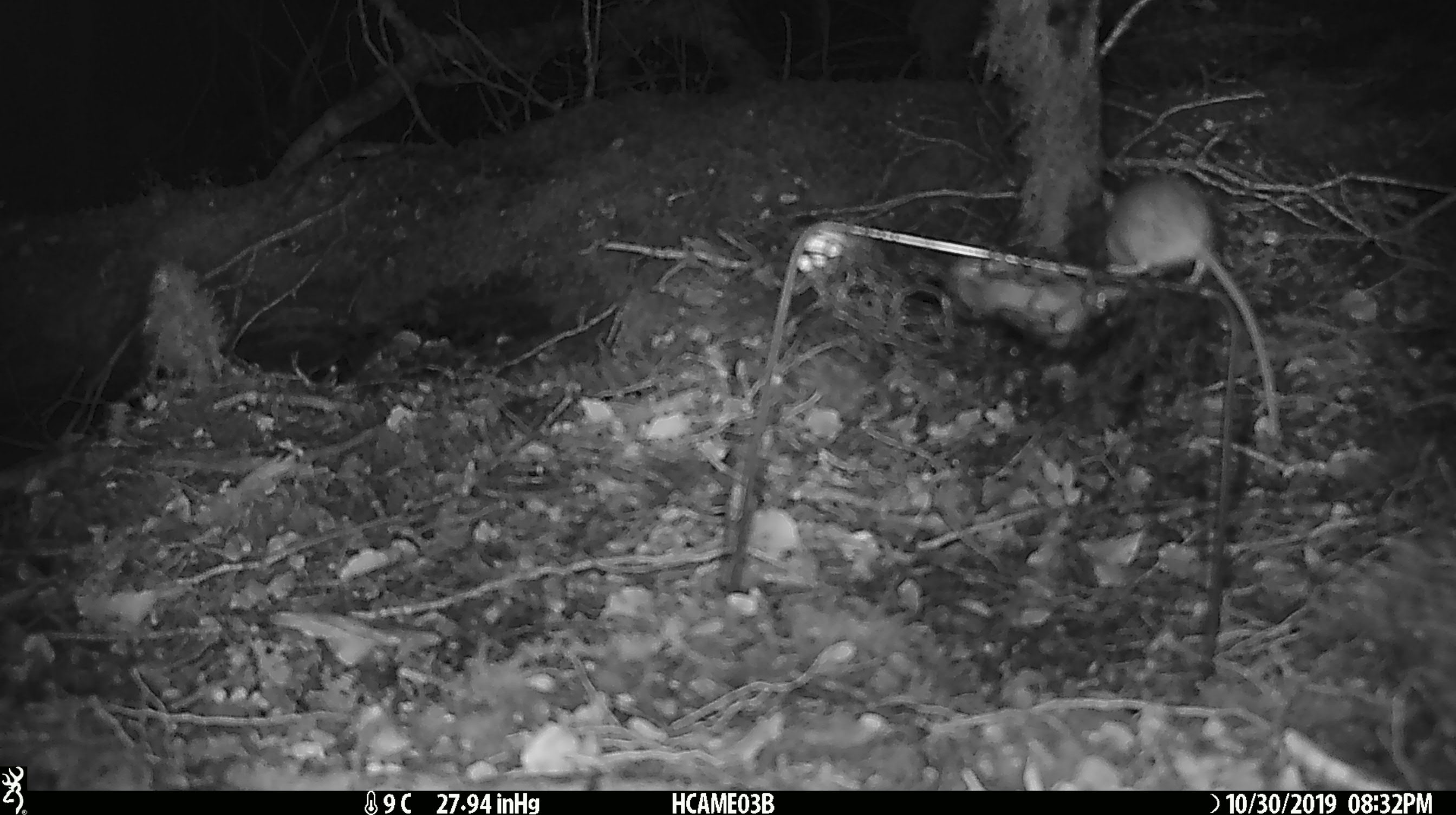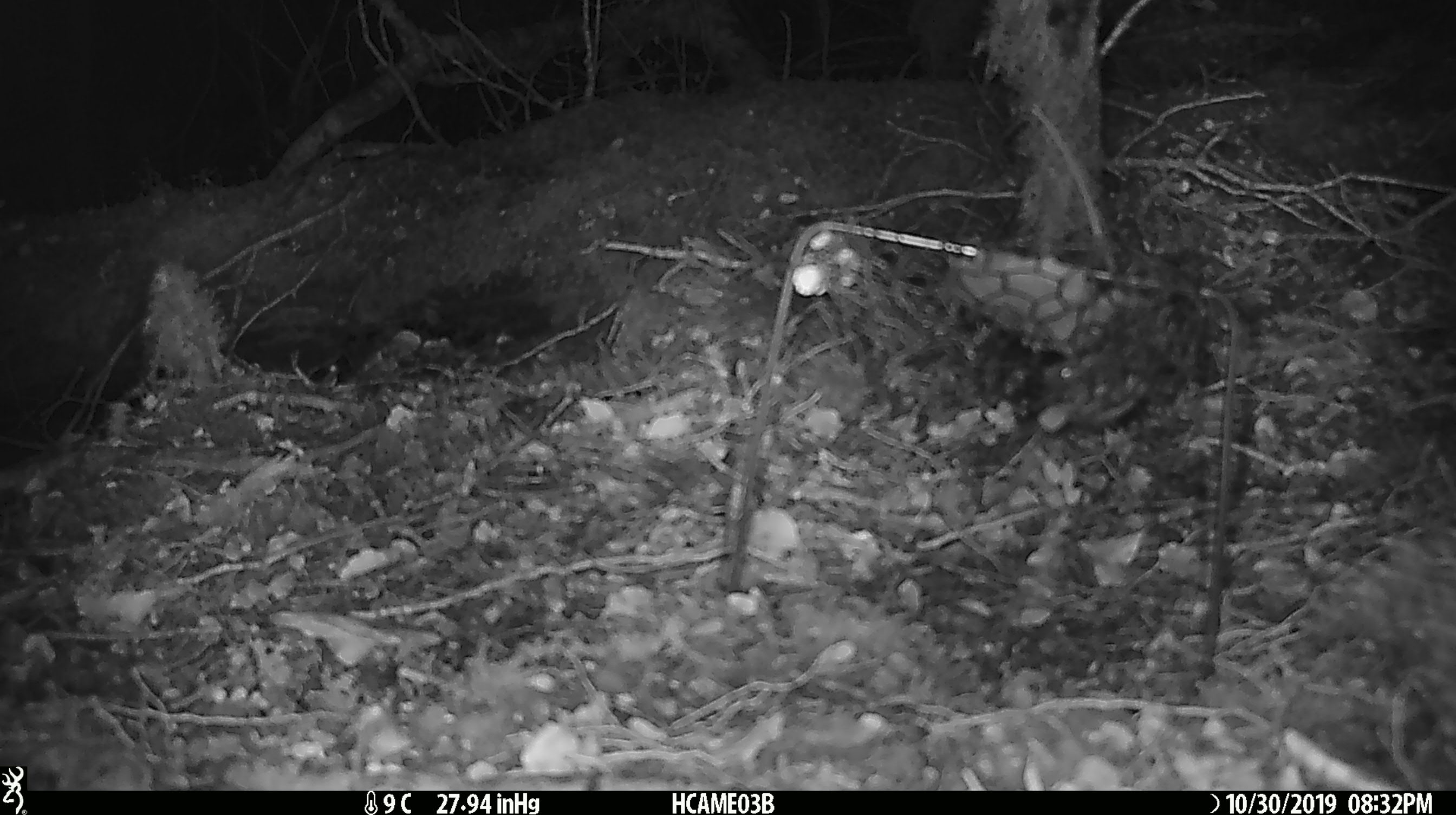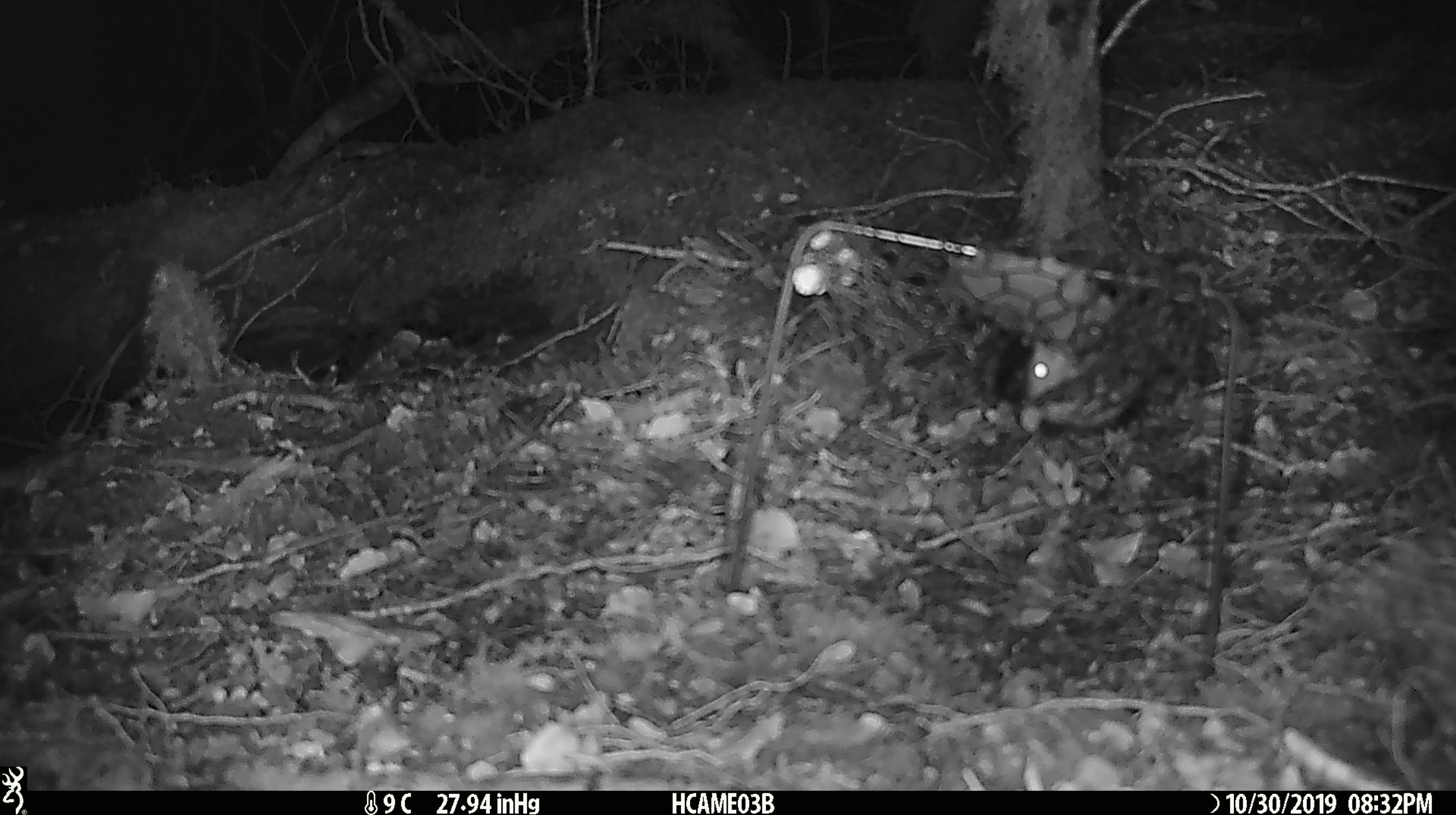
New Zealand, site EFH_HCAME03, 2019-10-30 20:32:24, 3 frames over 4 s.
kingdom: Animalia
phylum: Chordata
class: Mammalia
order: Rodentia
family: Muridae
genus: Mus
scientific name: Mus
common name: mouse